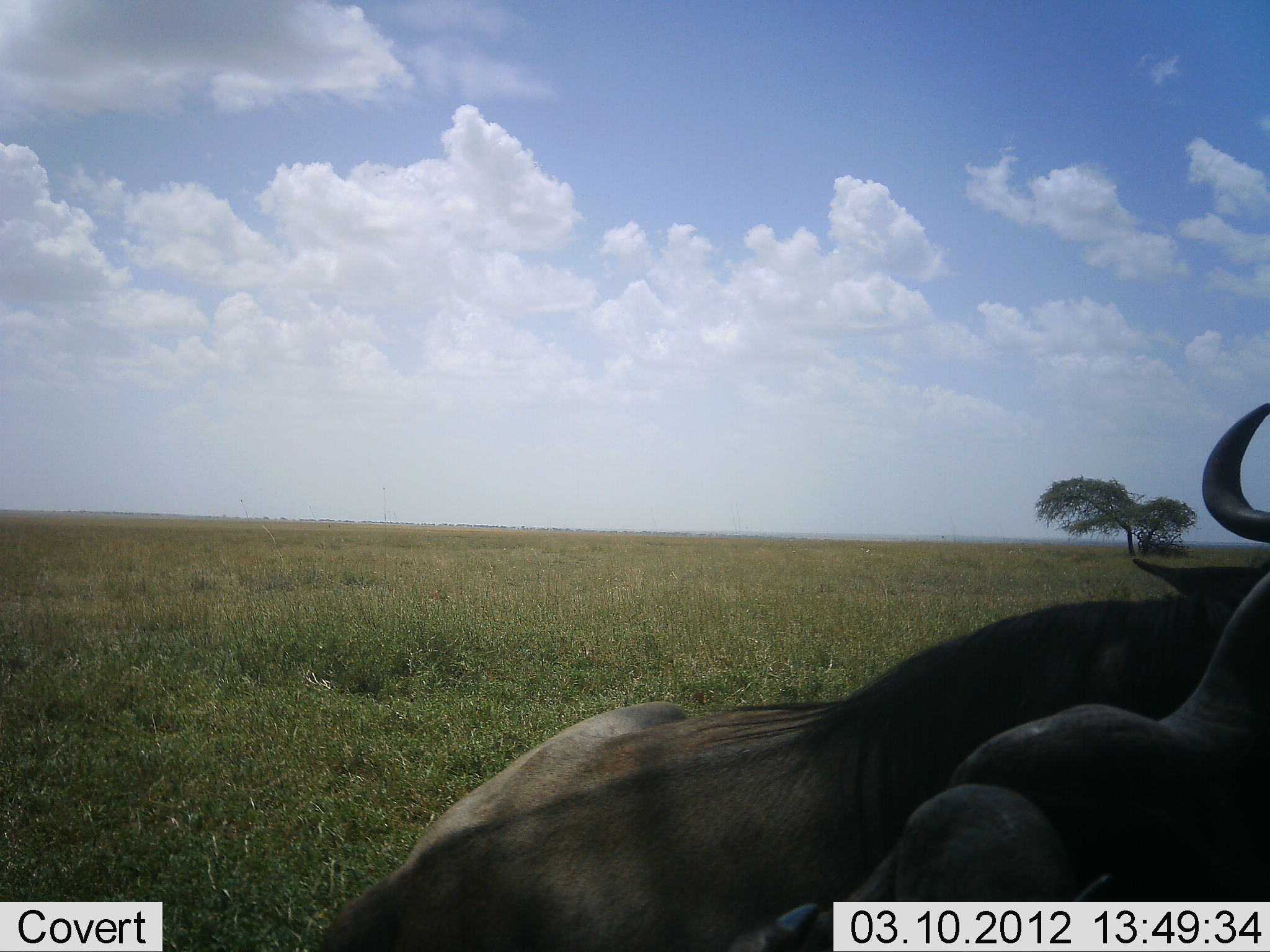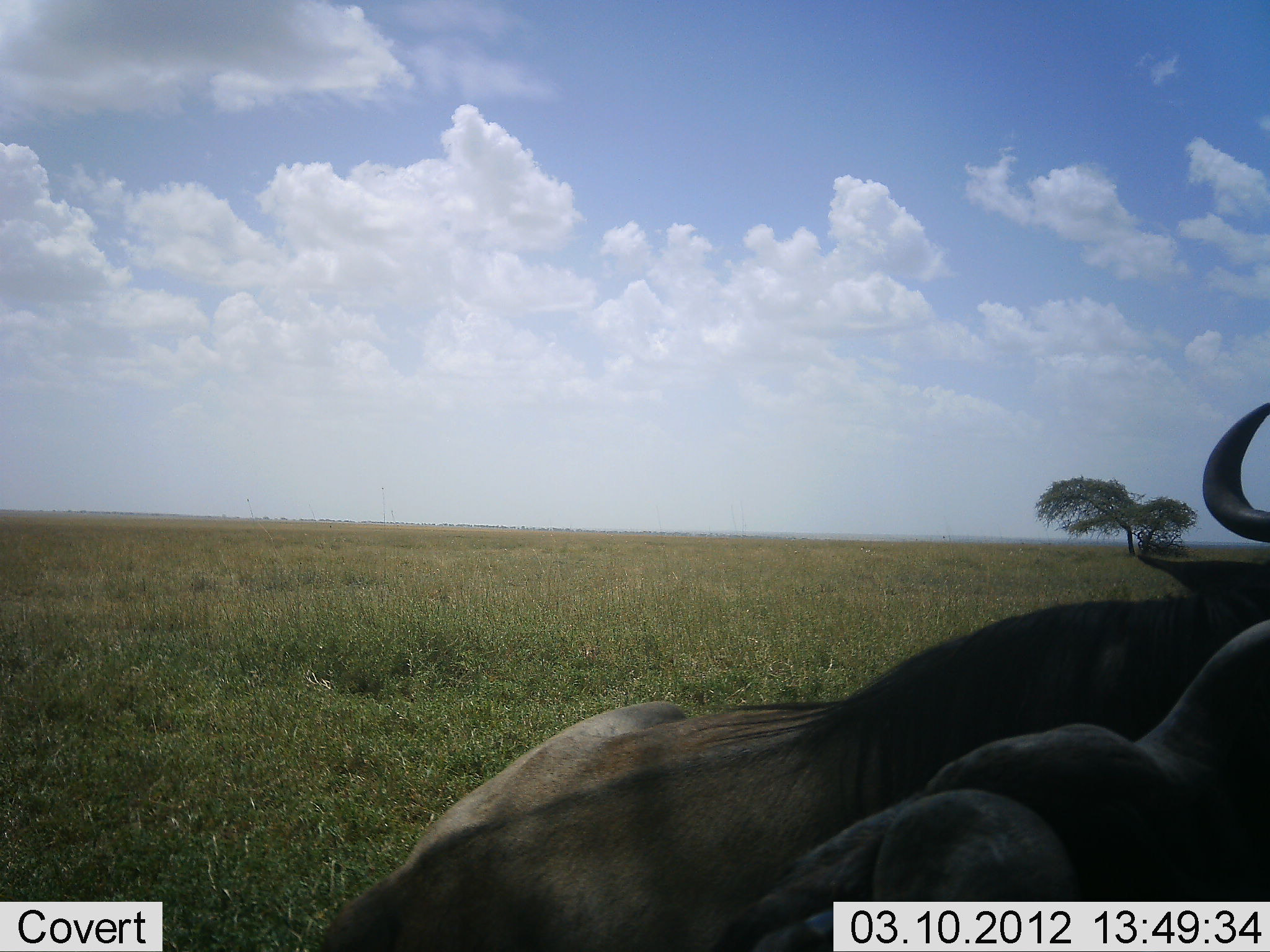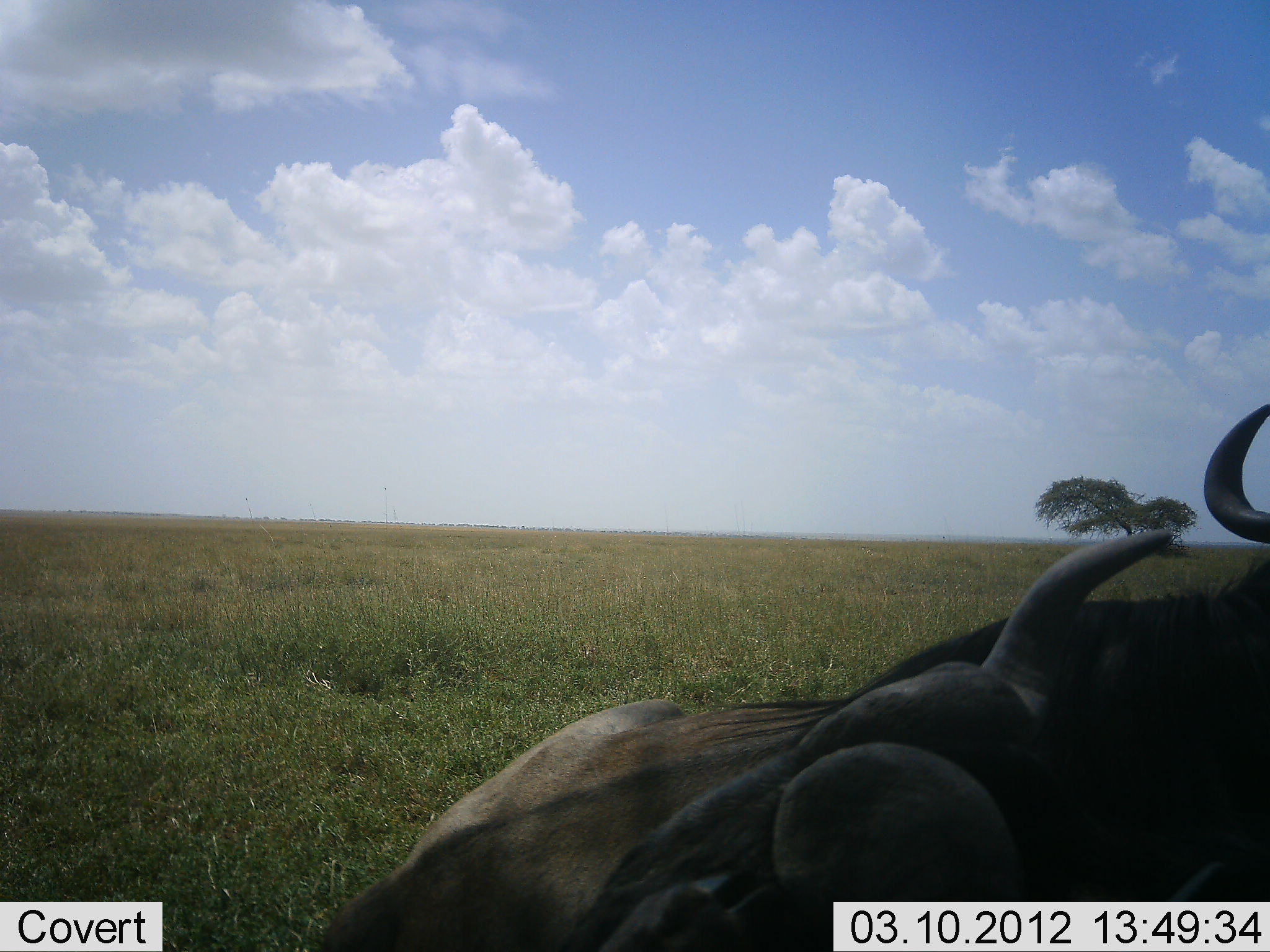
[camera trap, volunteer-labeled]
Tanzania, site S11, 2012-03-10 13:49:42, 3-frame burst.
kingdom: Animalia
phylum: Chordata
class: Mammalia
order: Artiodactyla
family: Bovidae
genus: Connochaetes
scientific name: Connochaetes taurinus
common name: blue wildebeest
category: wildebeest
Wildebeest (blue wildebeest) (Connochaetes taurinus), count 2. Behavior (volunteer vote fractions): standing 17%, resting 92%, moving 0%, interacting 0%. Young present (vote fraction): 8%. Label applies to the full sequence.